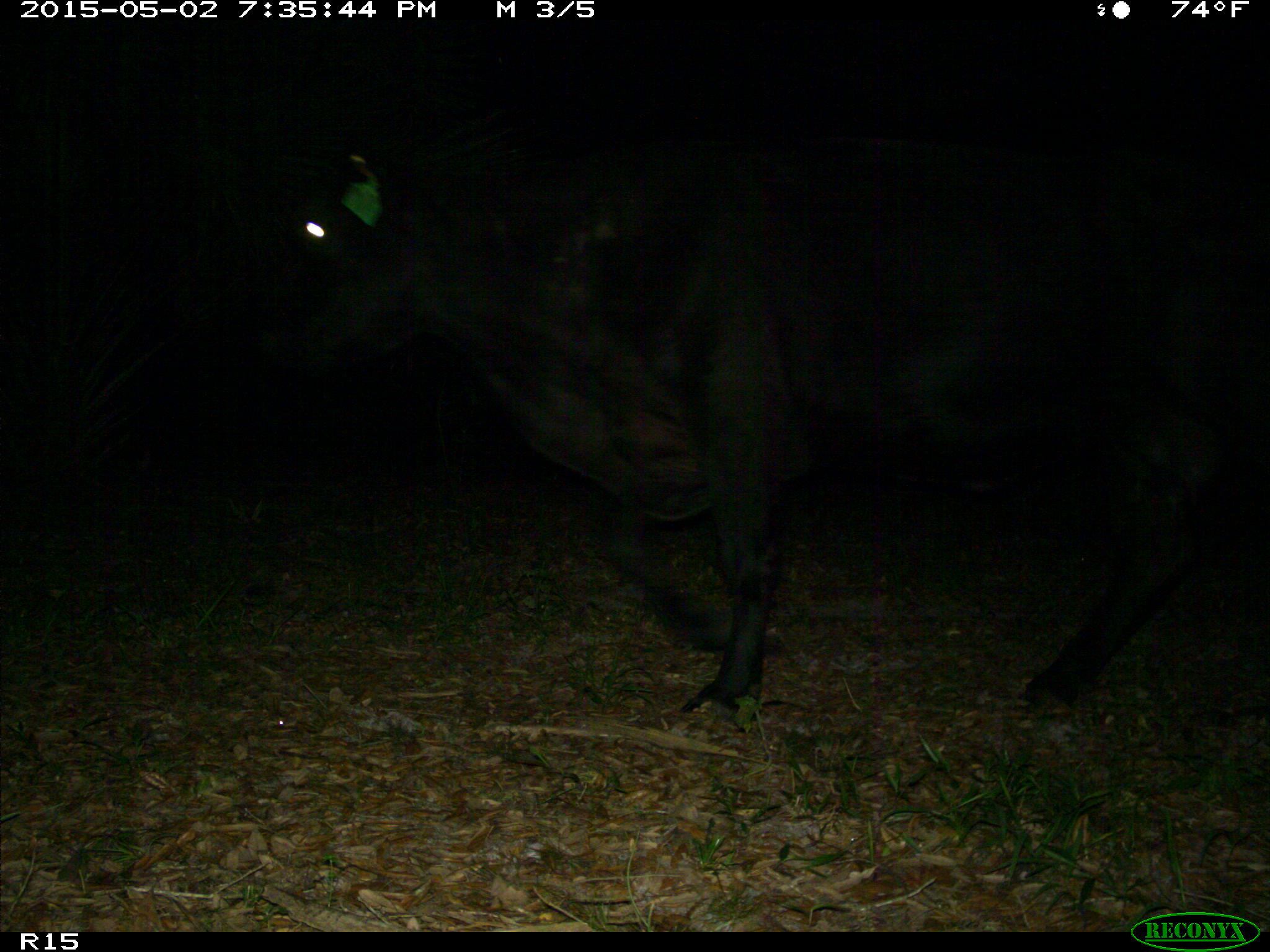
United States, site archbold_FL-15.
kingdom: Animalia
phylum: Chordata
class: Mammalia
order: Artiodactyla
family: Bovidae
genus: Bos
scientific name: Bos taurus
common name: domestic cow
Bos taurus (domestic cow).